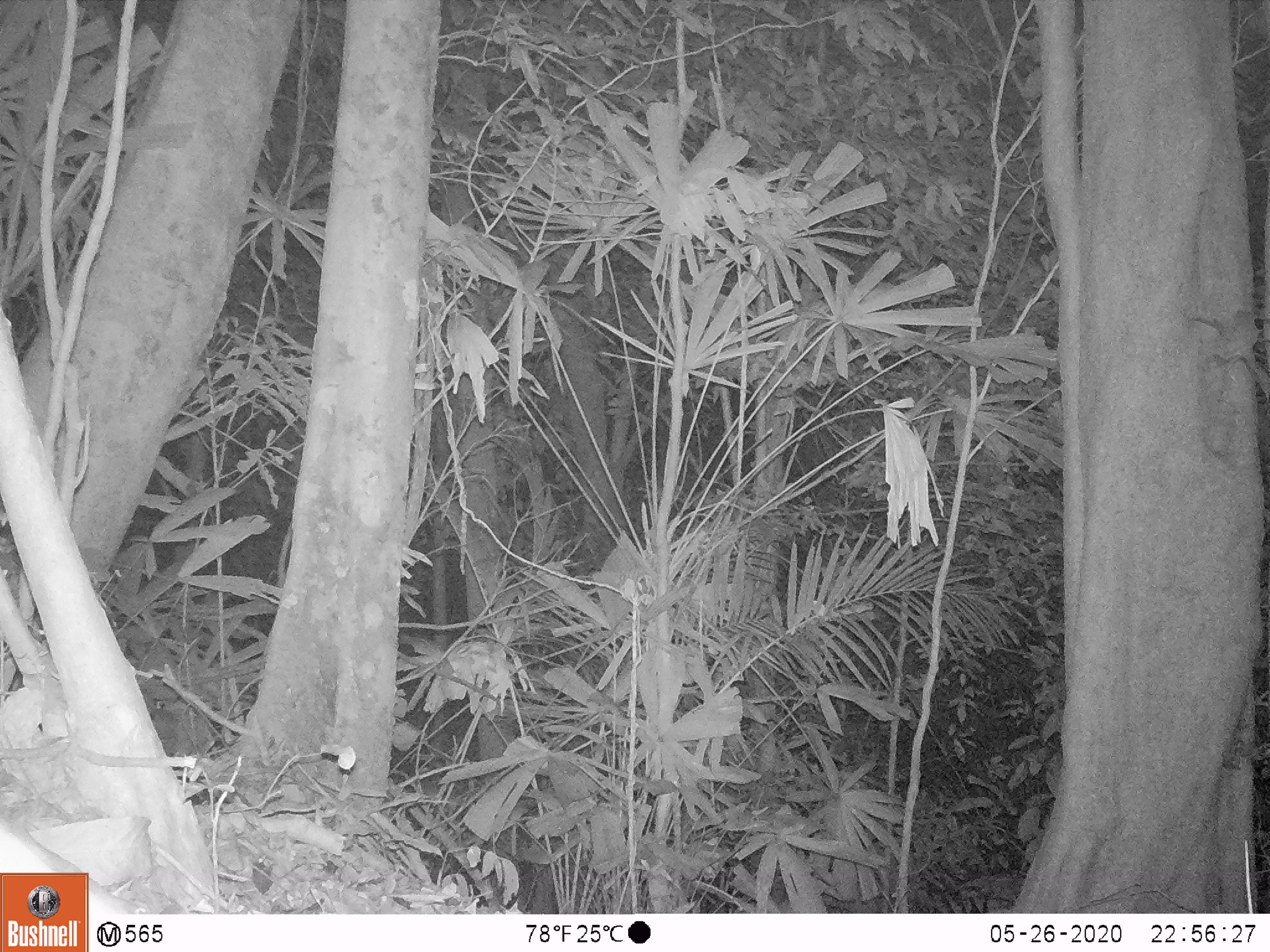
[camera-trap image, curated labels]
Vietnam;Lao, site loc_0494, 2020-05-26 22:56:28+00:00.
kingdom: Animalia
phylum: Chordata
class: Mammalia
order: Carnivora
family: Mustelidae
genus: Melogale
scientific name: Melogale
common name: ferret badger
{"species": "ferret badger (Melogale)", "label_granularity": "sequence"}